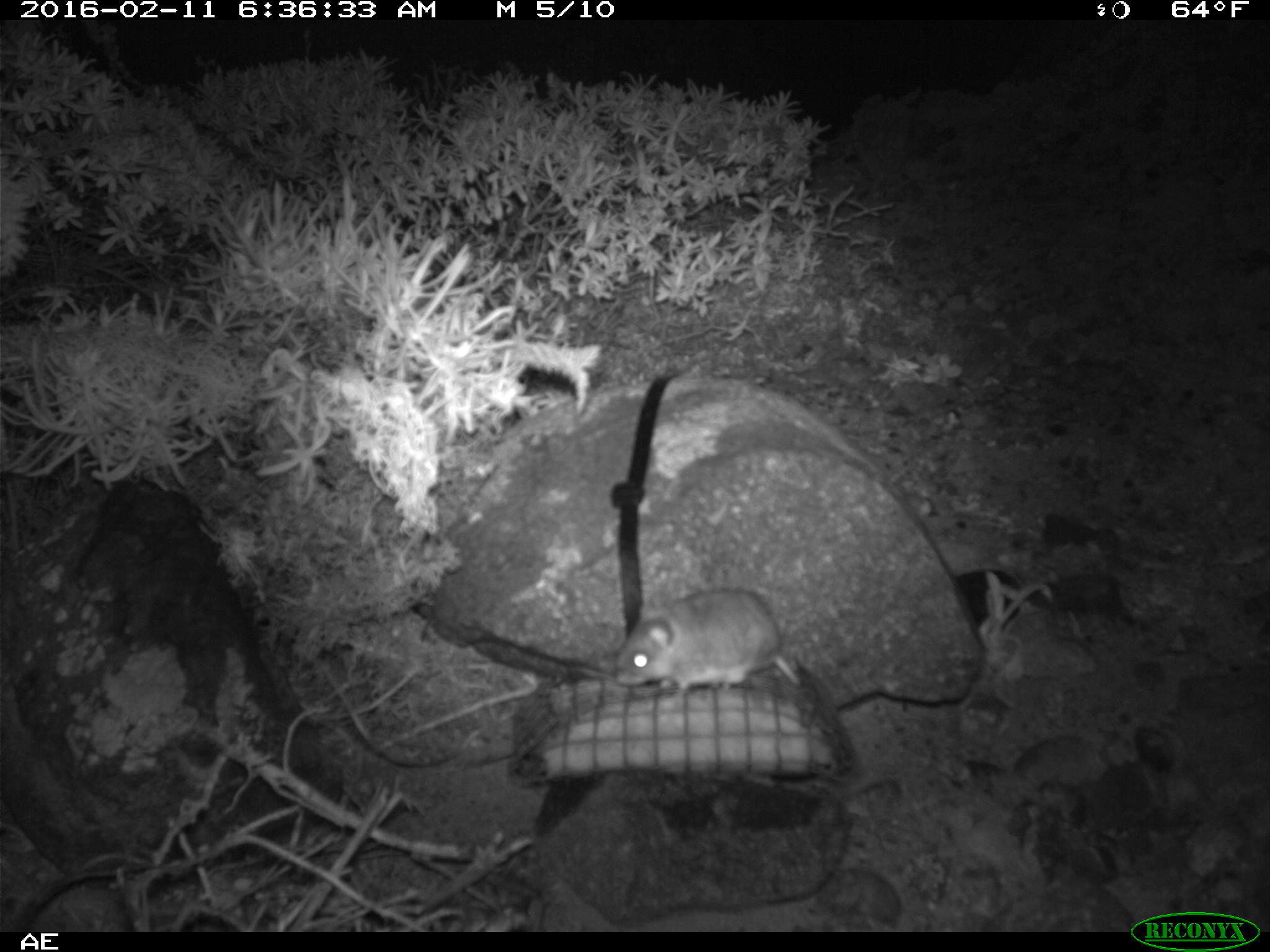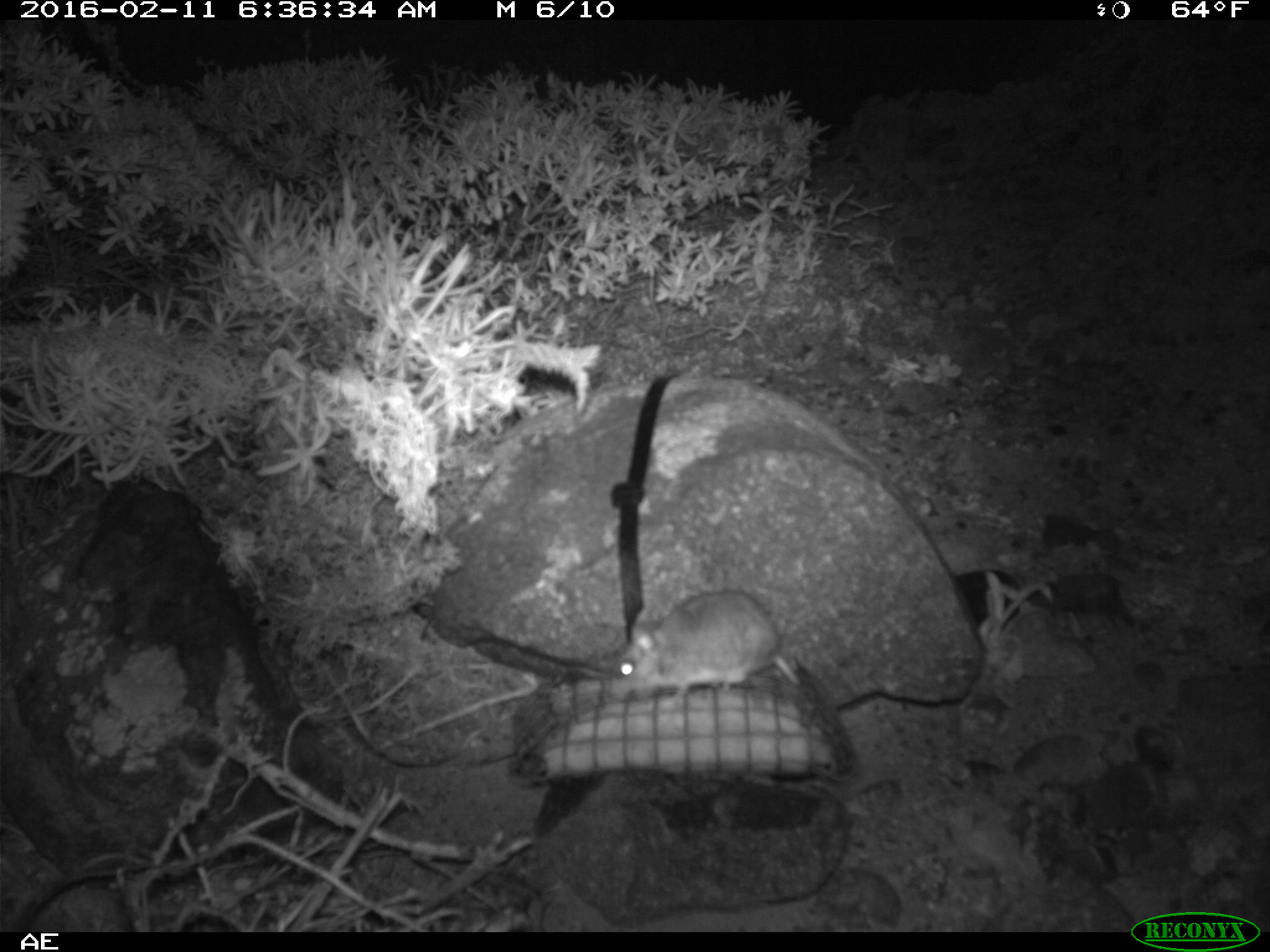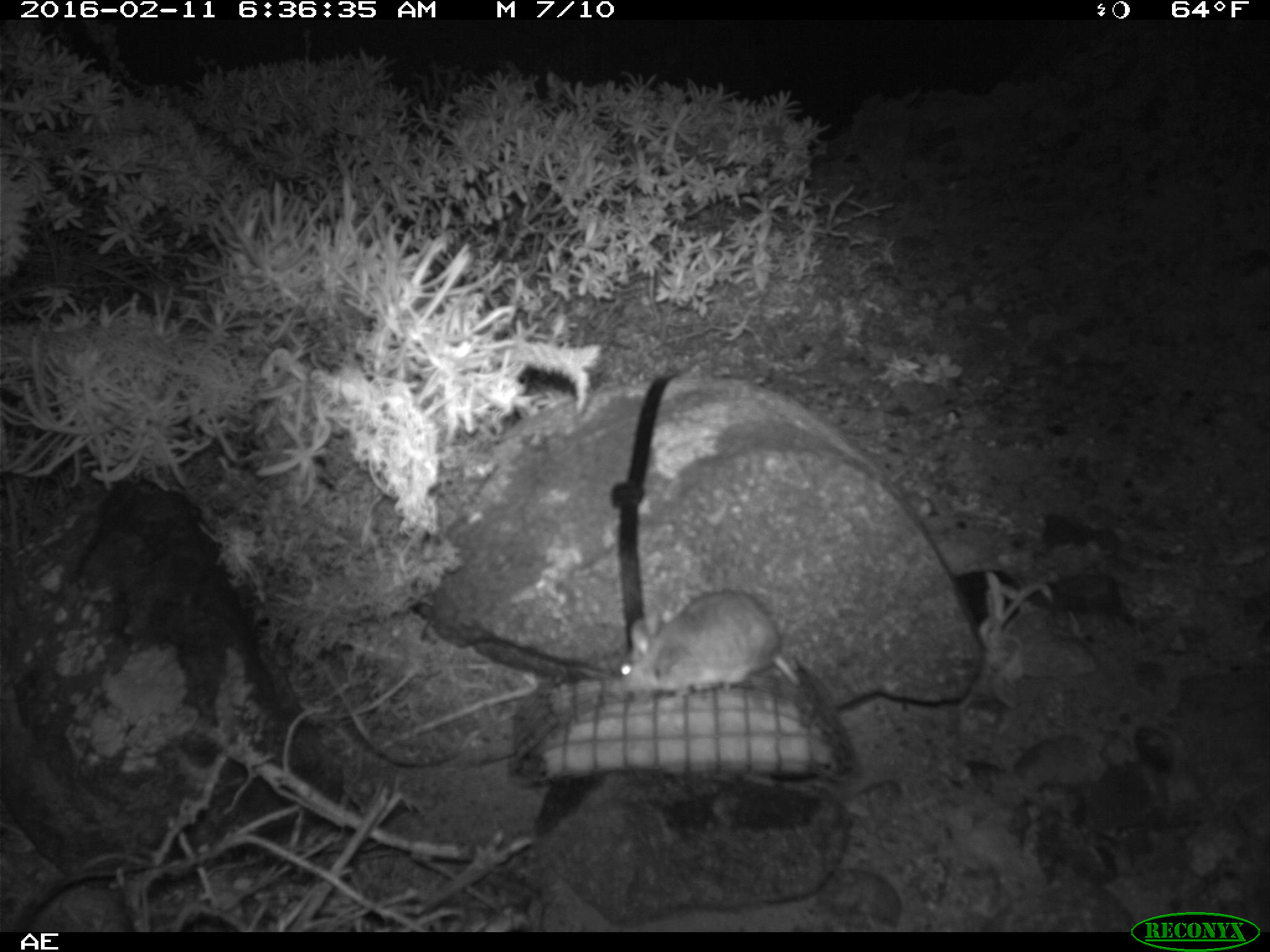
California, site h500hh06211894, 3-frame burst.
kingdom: Animalia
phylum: Chordata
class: Mammalia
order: Rodentia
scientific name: Rodentia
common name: rodent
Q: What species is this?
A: Rodent (Rodentia).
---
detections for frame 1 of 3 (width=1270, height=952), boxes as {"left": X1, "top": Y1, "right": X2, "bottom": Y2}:
rodent: {"left": 611, "top": 586, "right": 802, "bottom": 697}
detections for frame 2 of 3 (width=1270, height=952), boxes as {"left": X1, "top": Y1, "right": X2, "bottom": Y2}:
rodent: {"left": 604, "top": 591, "right": 801, "bottom": 705}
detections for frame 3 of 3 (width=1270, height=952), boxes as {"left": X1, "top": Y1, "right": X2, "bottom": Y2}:
rodent: {"left": 626, "top": 591, "right": 803, "bottom": 695}